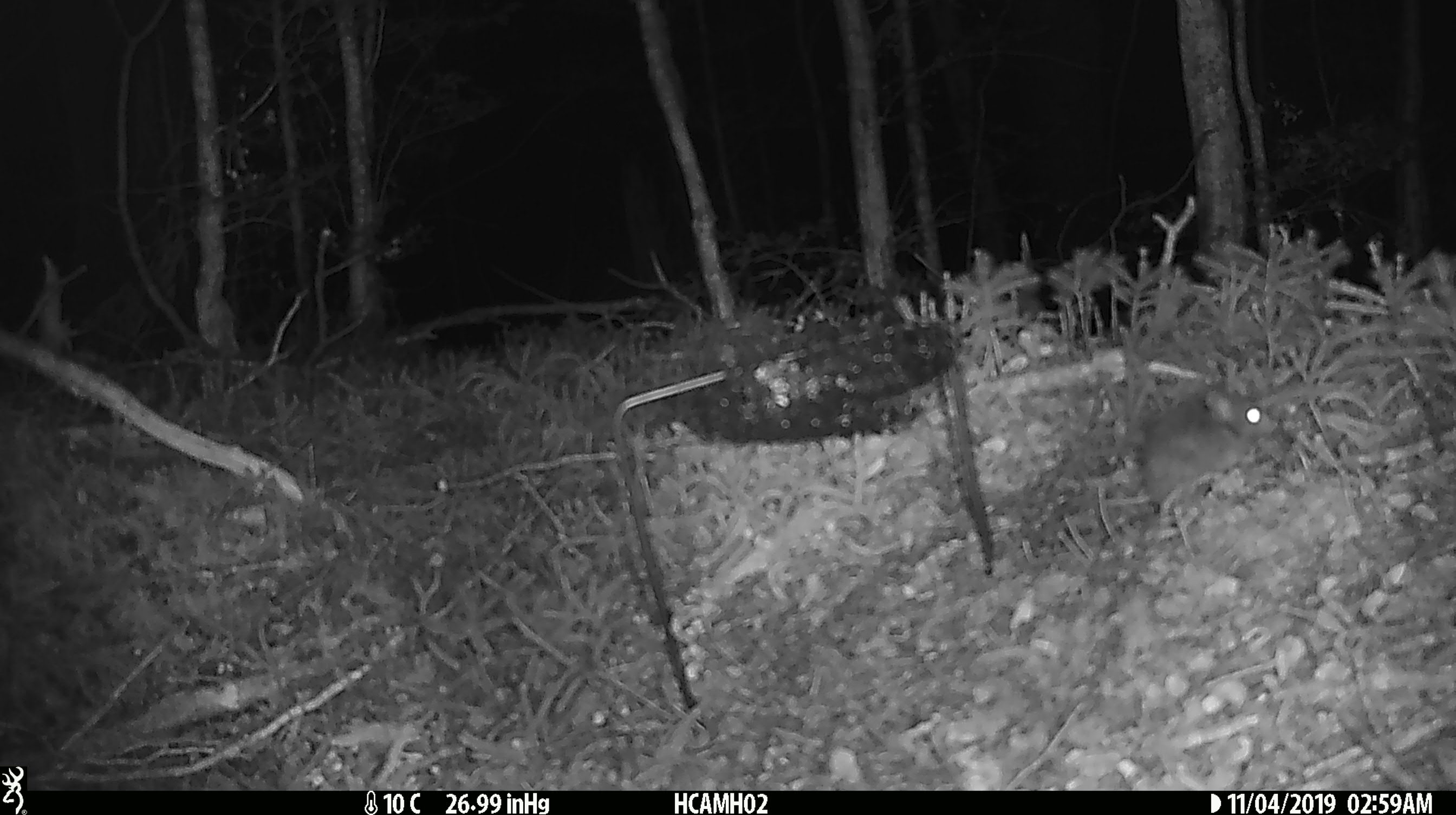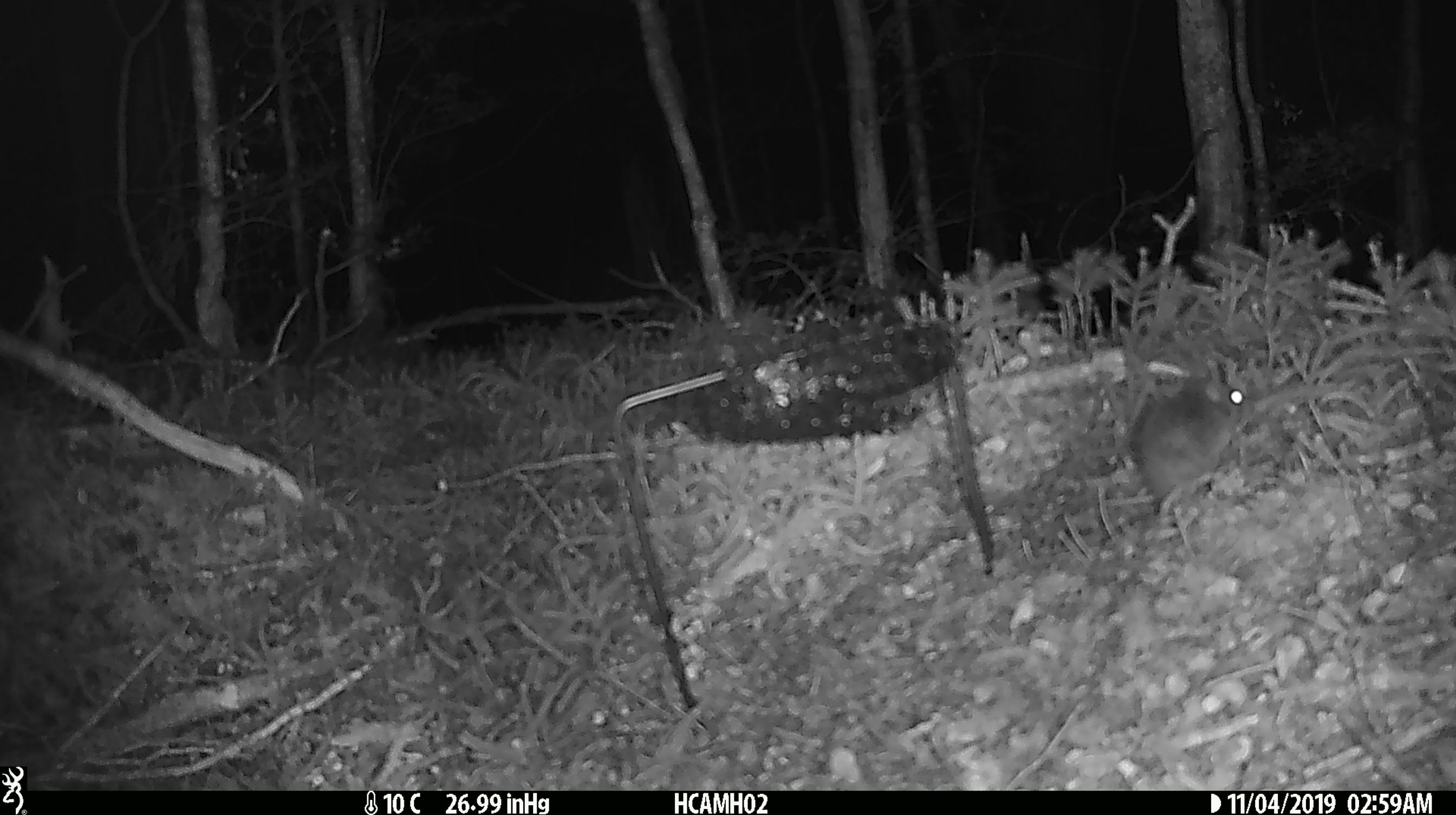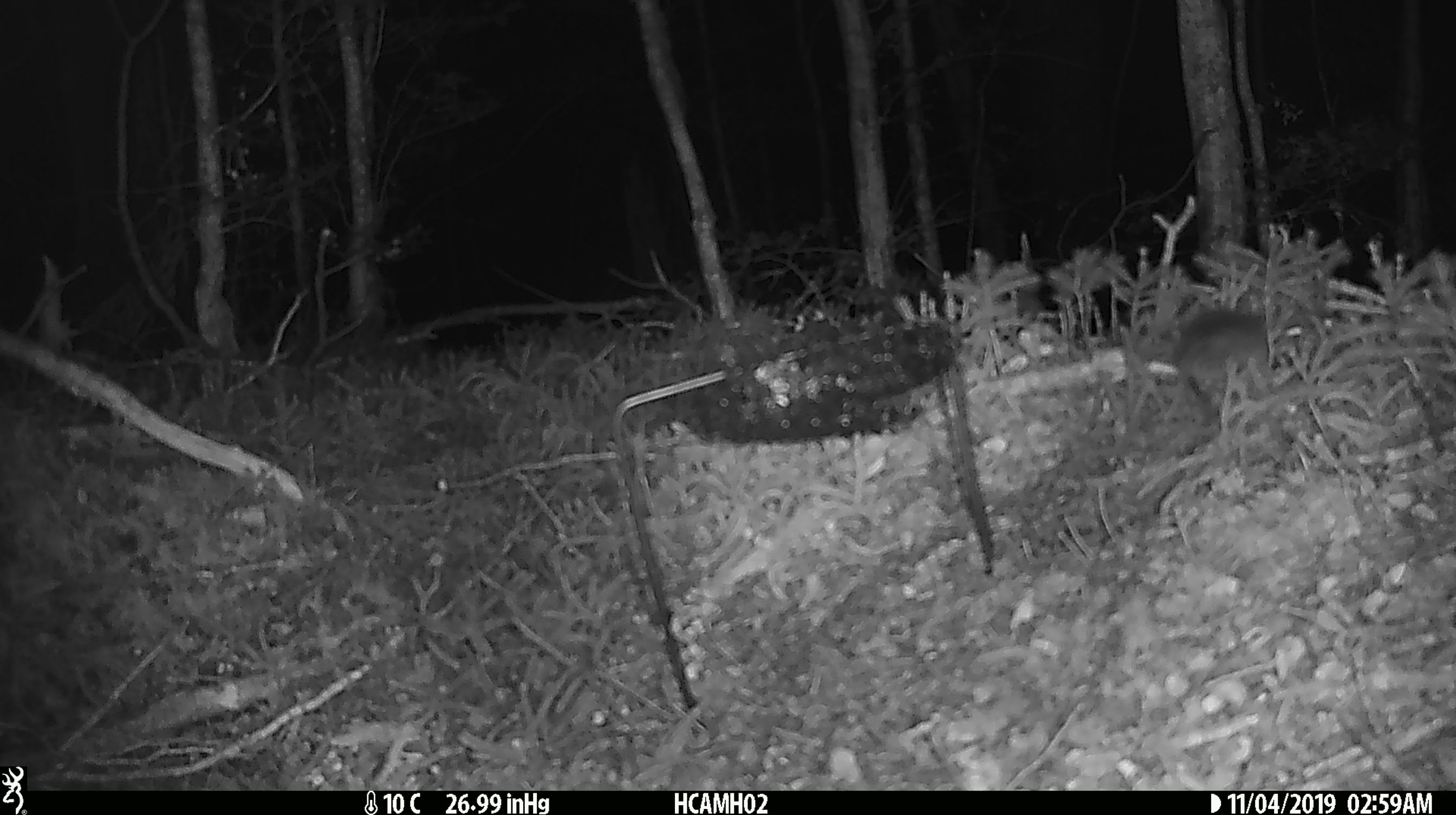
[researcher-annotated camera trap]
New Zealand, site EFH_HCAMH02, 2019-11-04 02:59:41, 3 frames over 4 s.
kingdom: Animalia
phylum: Chordata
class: Mammalia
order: Rodentia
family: Muridae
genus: Mus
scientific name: Mus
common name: mouse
Mouse (Mus).